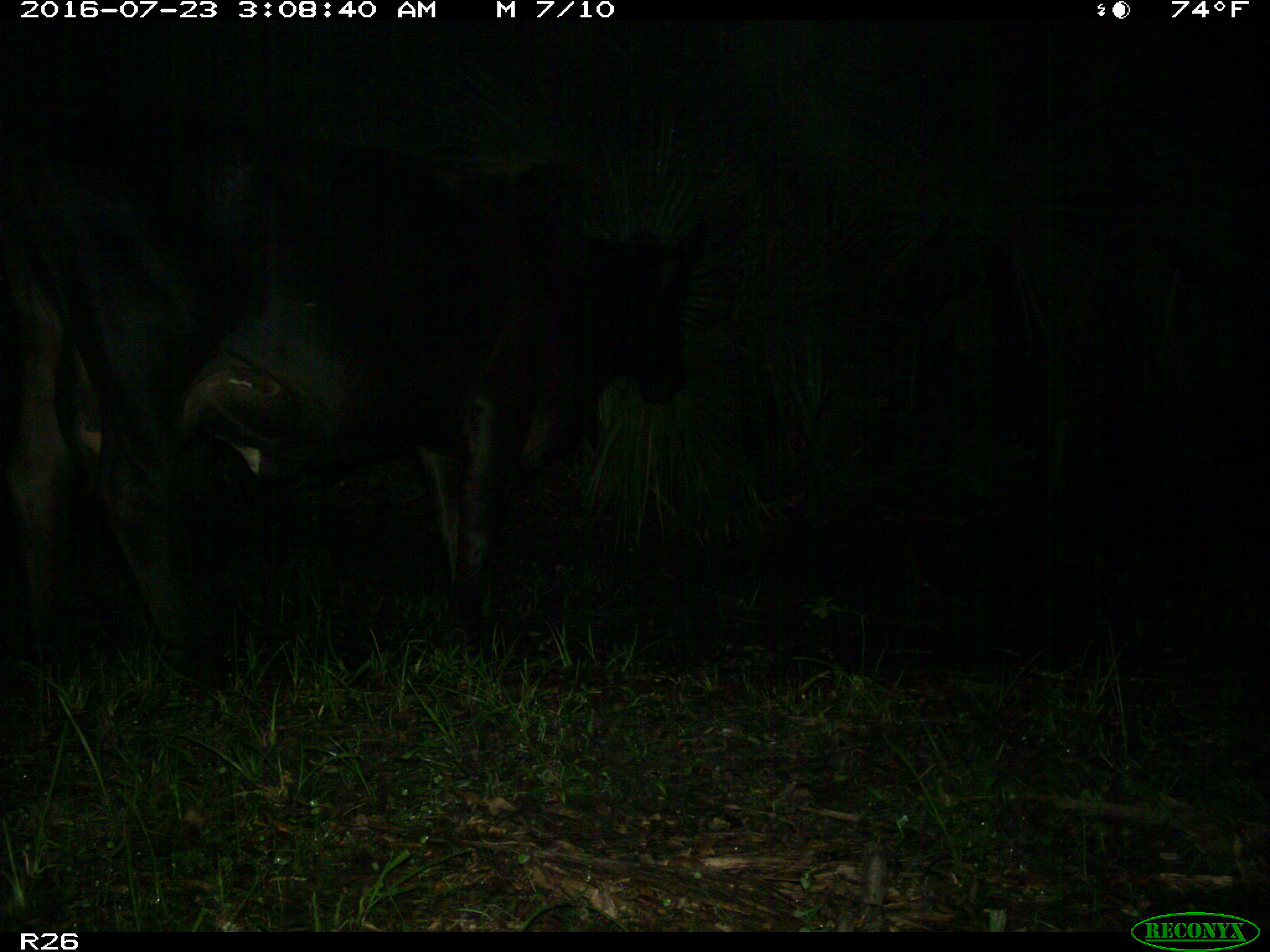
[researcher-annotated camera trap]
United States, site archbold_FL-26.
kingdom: Animalia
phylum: Chordata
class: Mammalia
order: Artiodactyla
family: Bovidae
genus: Bos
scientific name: Bos taurus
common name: domestic cow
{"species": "Bos taurus (domestic cow)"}